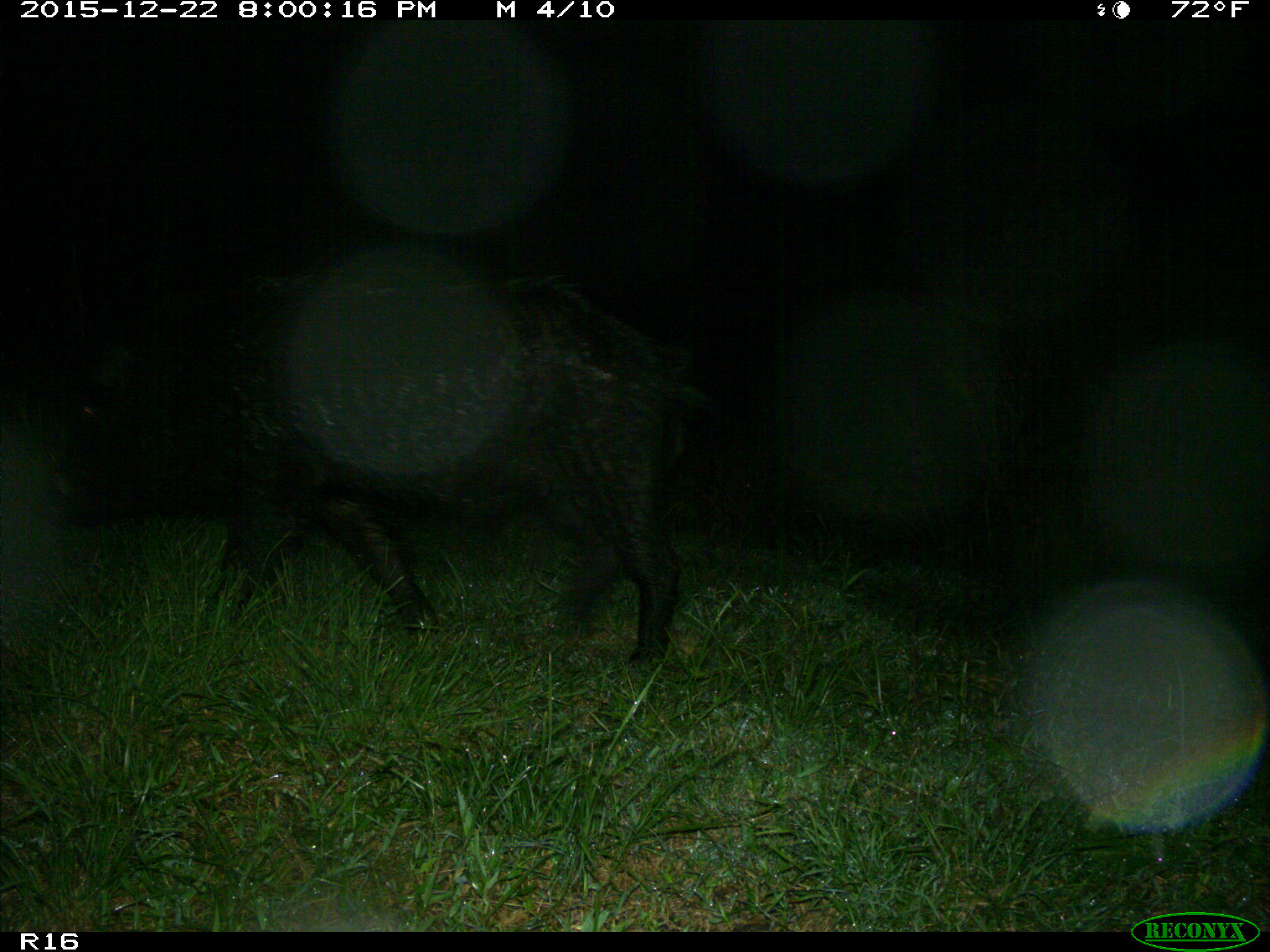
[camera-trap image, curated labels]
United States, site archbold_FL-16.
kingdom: Animalia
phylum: Chordata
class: Mammalia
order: Artiodactyla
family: Suidae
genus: Sus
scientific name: Sus scrofa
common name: wild boar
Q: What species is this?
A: Sus scrofa (wild boar).